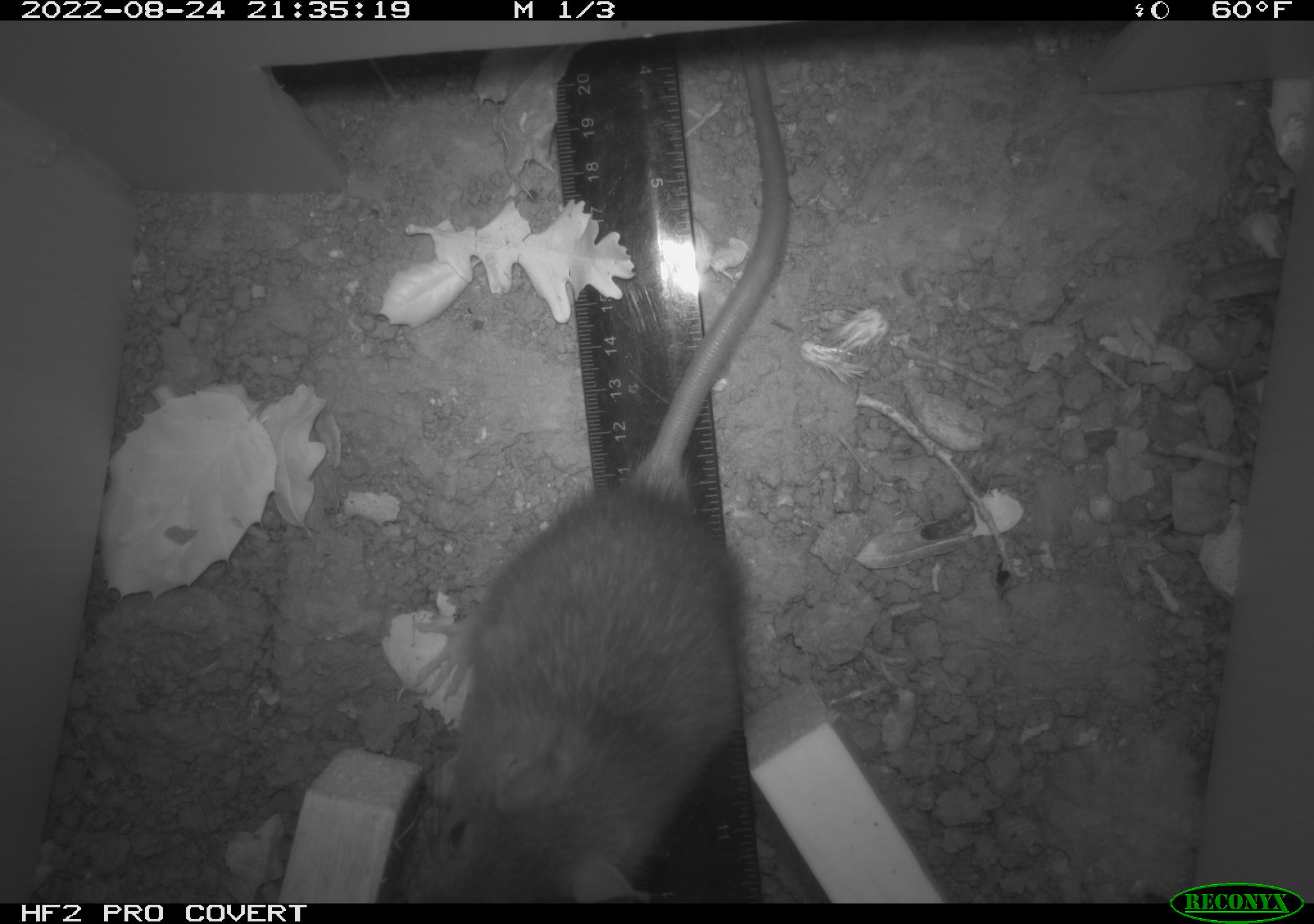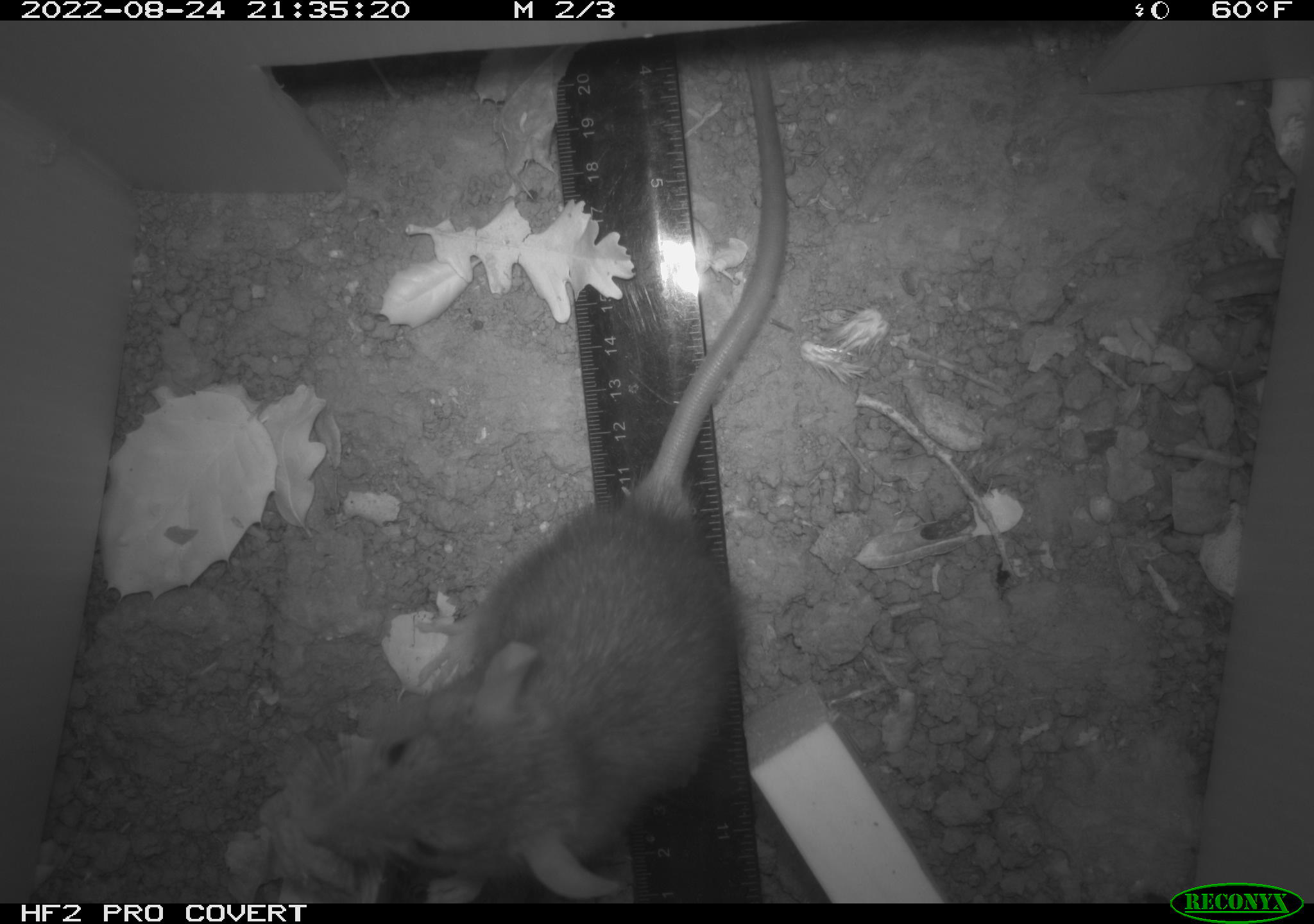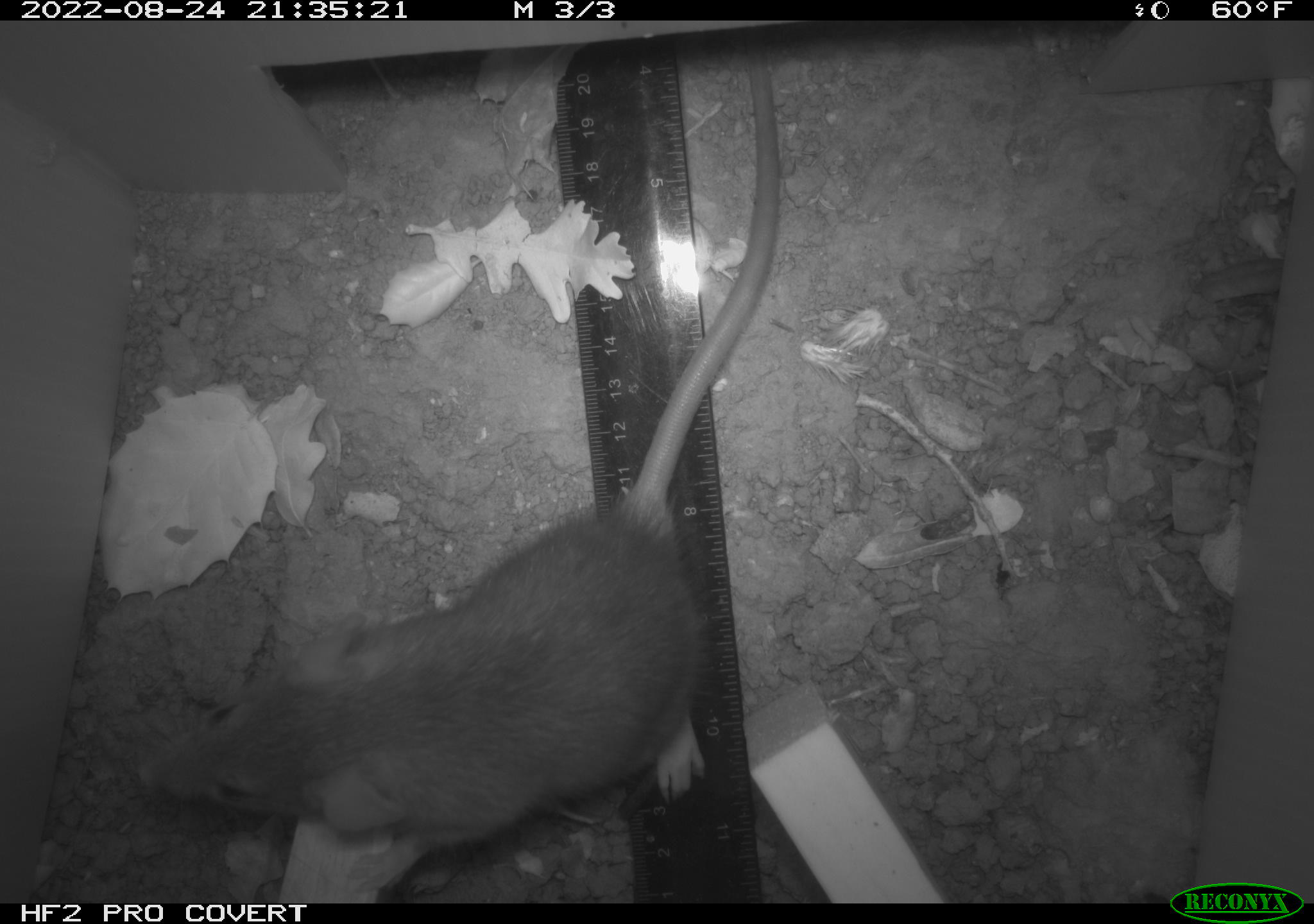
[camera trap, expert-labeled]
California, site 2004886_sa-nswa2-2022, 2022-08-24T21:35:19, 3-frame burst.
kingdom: Animalia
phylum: Chordata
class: Mammalia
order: Rodentia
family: Muridae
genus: Rattus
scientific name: Rattus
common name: rat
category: rattus species